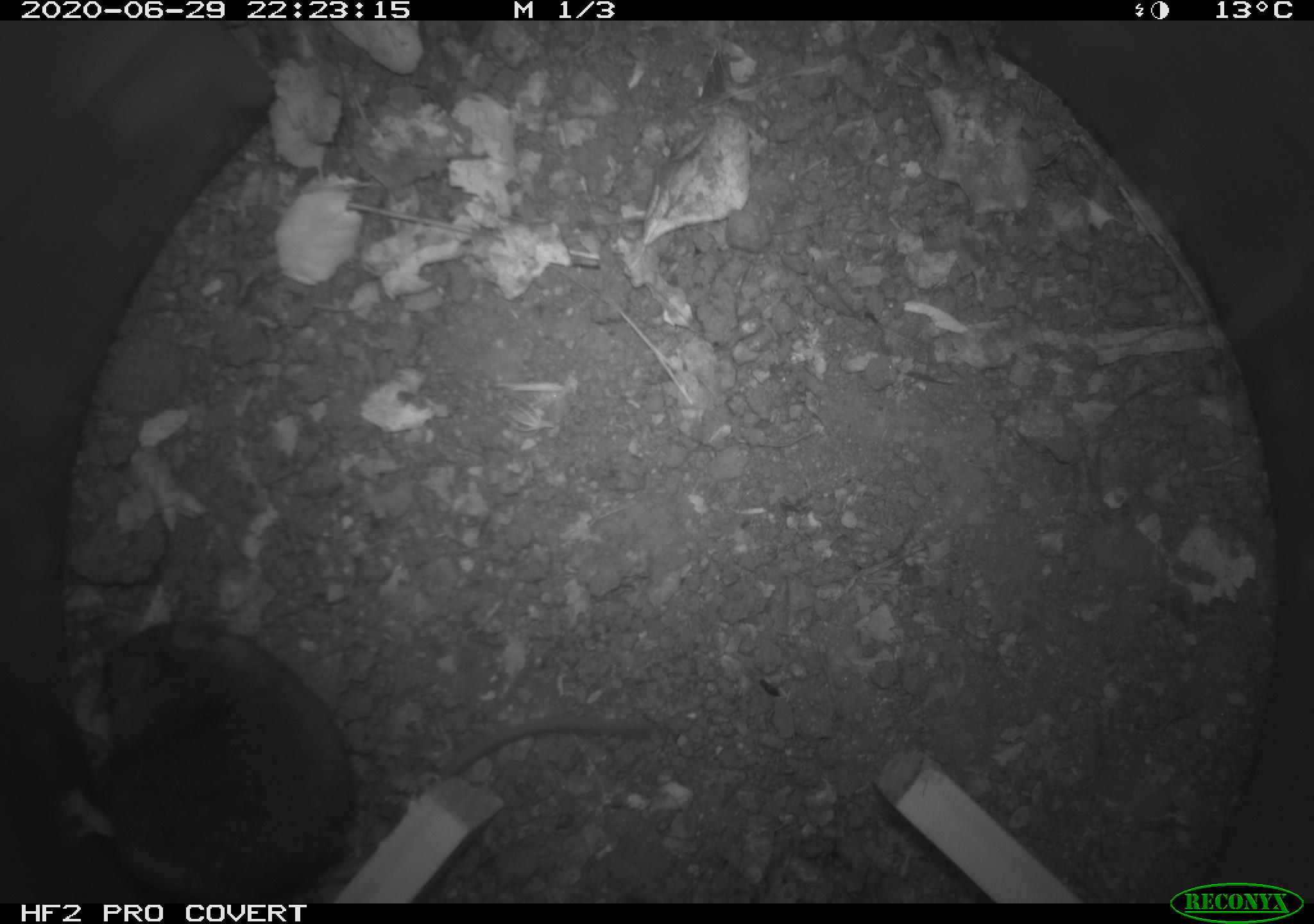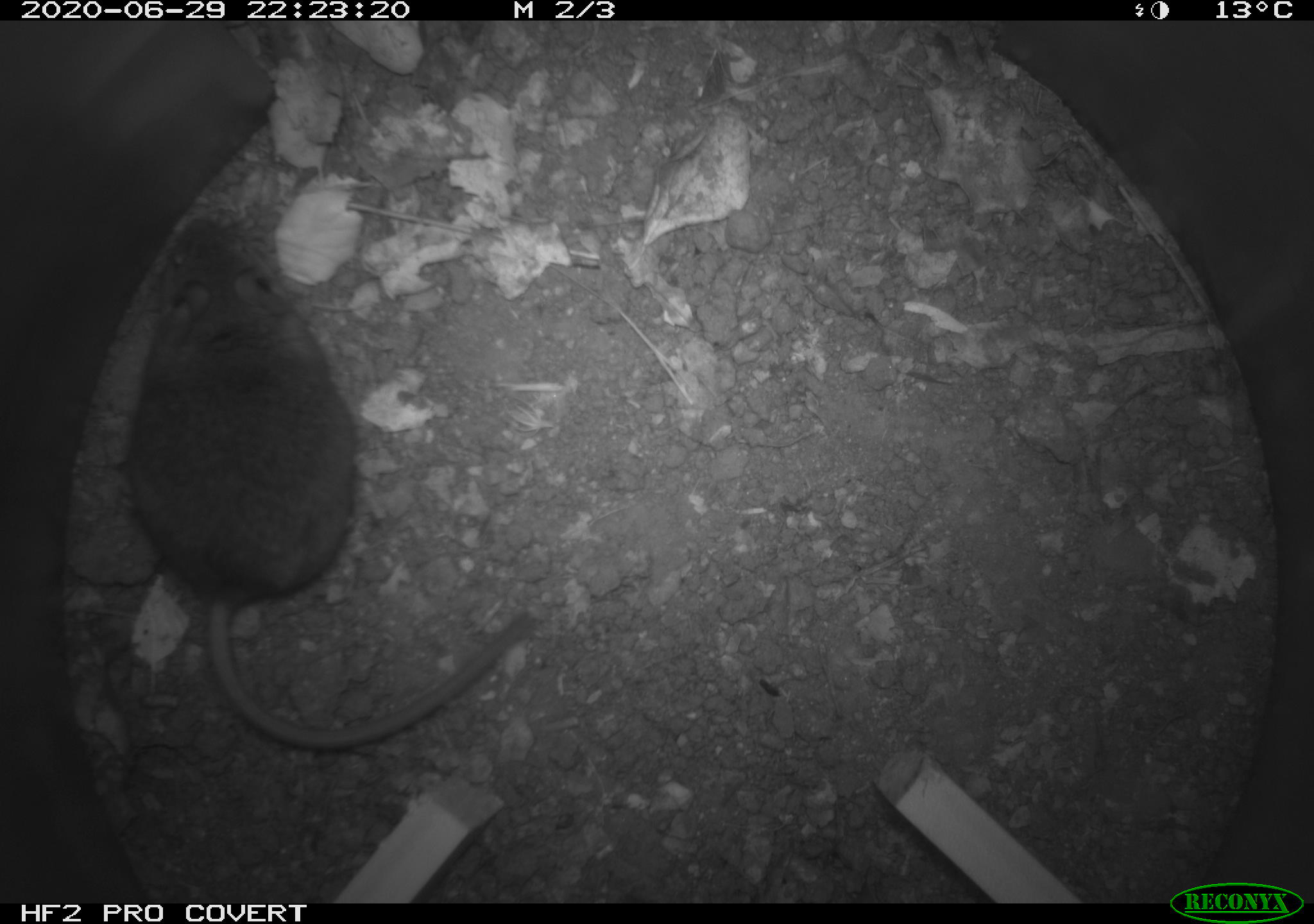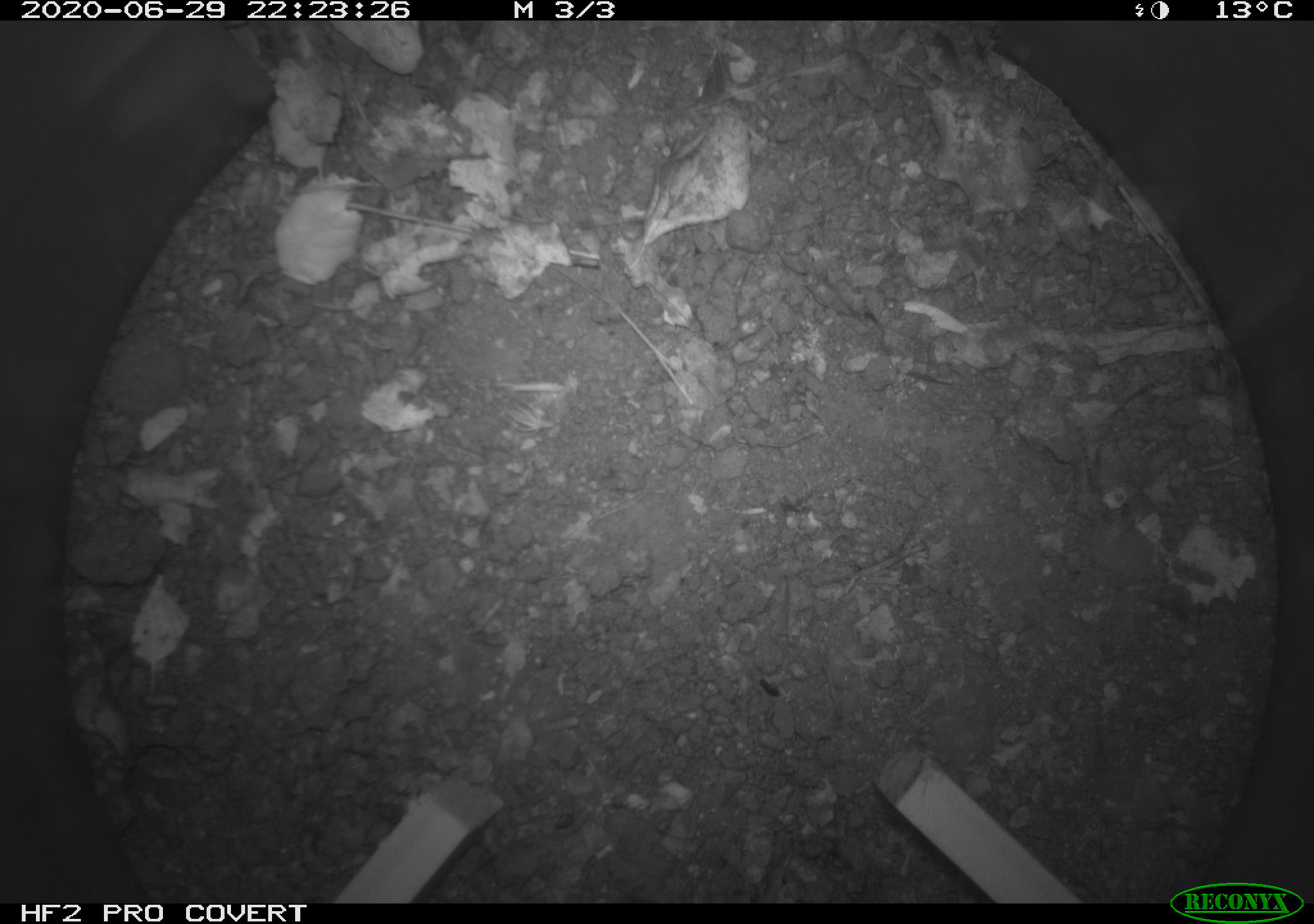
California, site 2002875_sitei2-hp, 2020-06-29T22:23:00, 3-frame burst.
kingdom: Animalia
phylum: Chordata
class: Mammalia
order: Rodentia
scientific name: Rodentia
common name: rodent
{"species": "rodent (Rodentia)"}